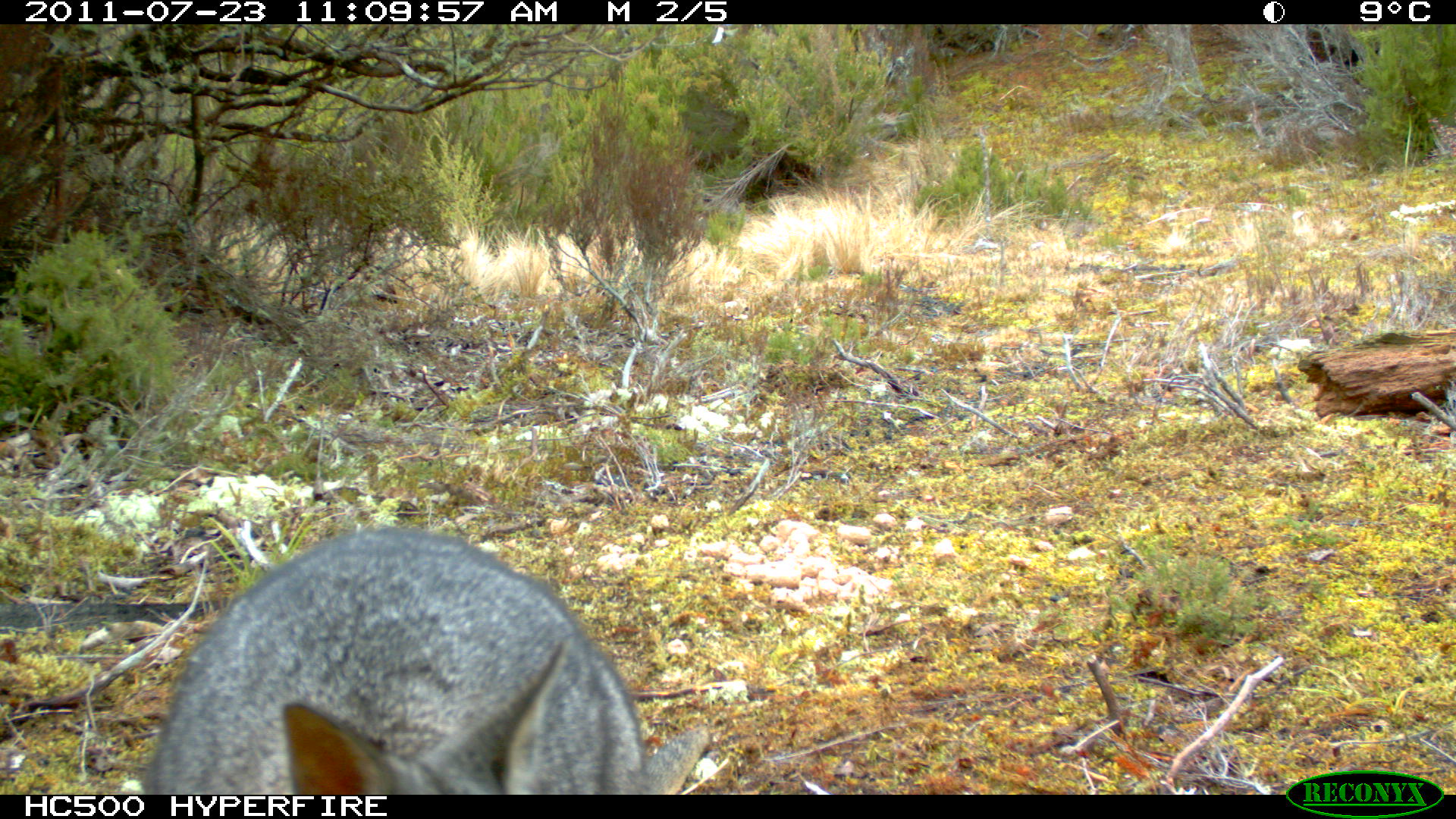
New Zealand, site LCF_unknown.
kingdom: Animalia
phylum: Chordata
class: Mammalia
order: Diprotodontia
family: Macropodidae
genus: Notamacropus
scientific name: Notamacropus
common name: wallaby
Wallaby (Notamacropus).